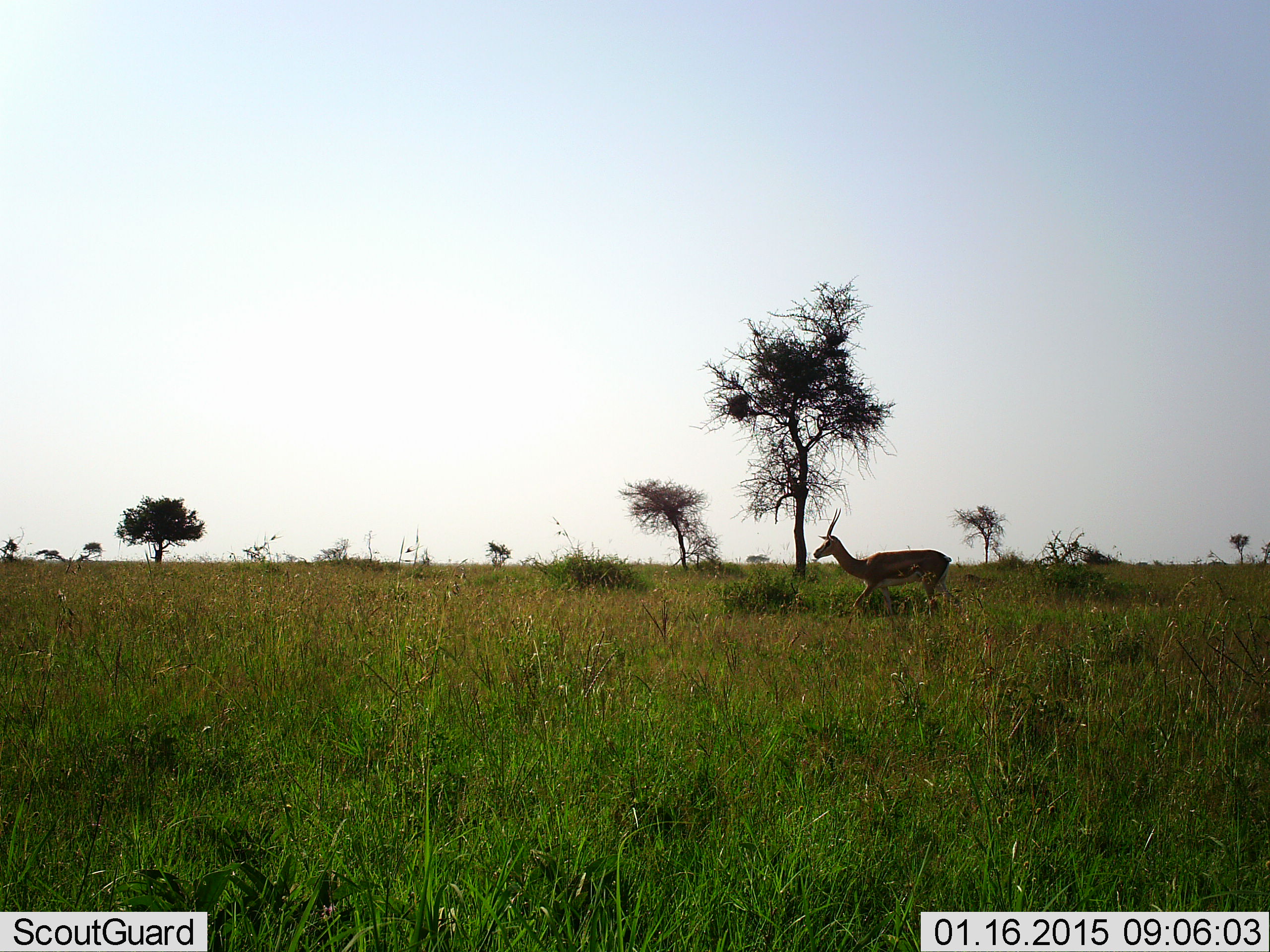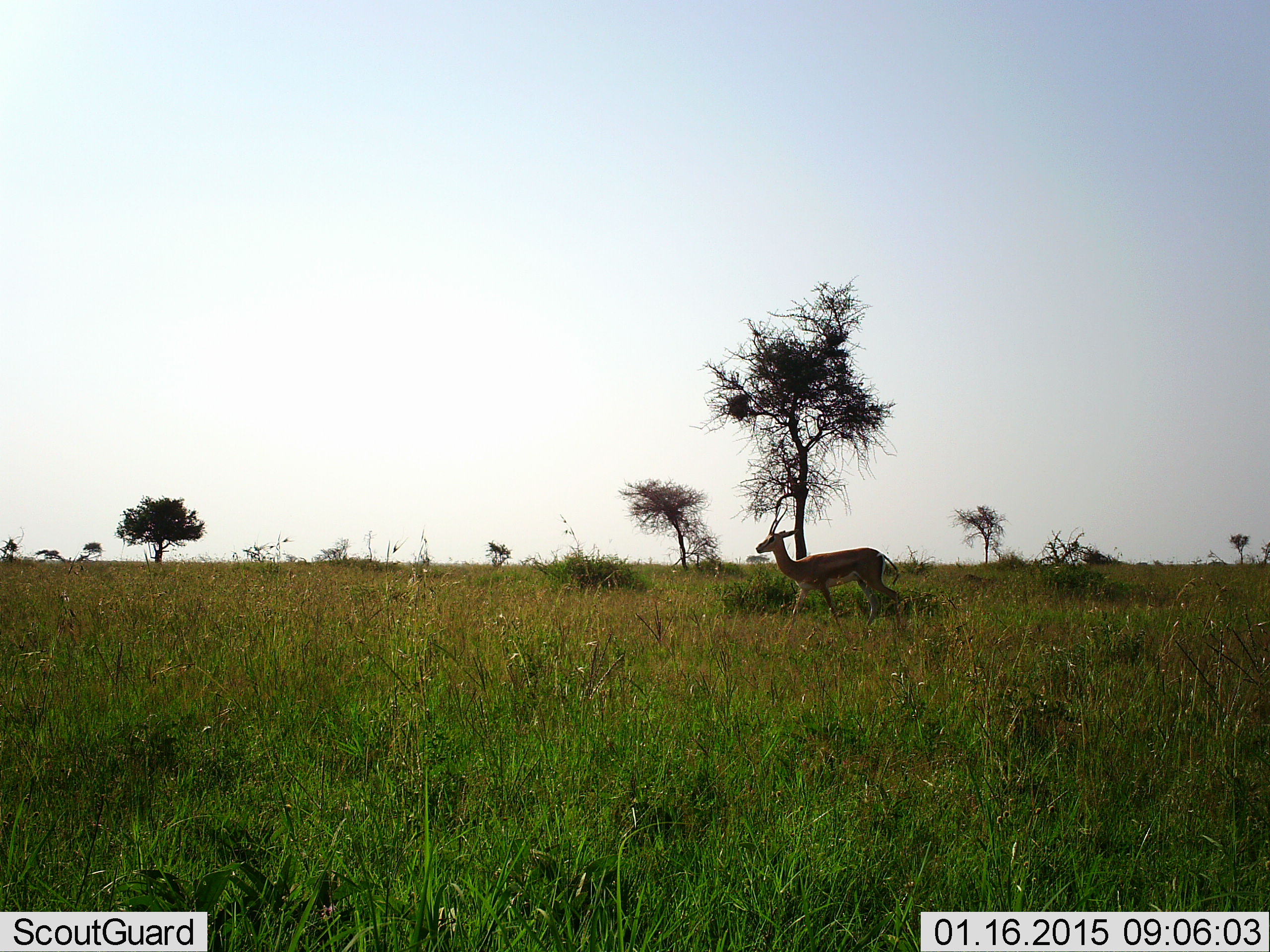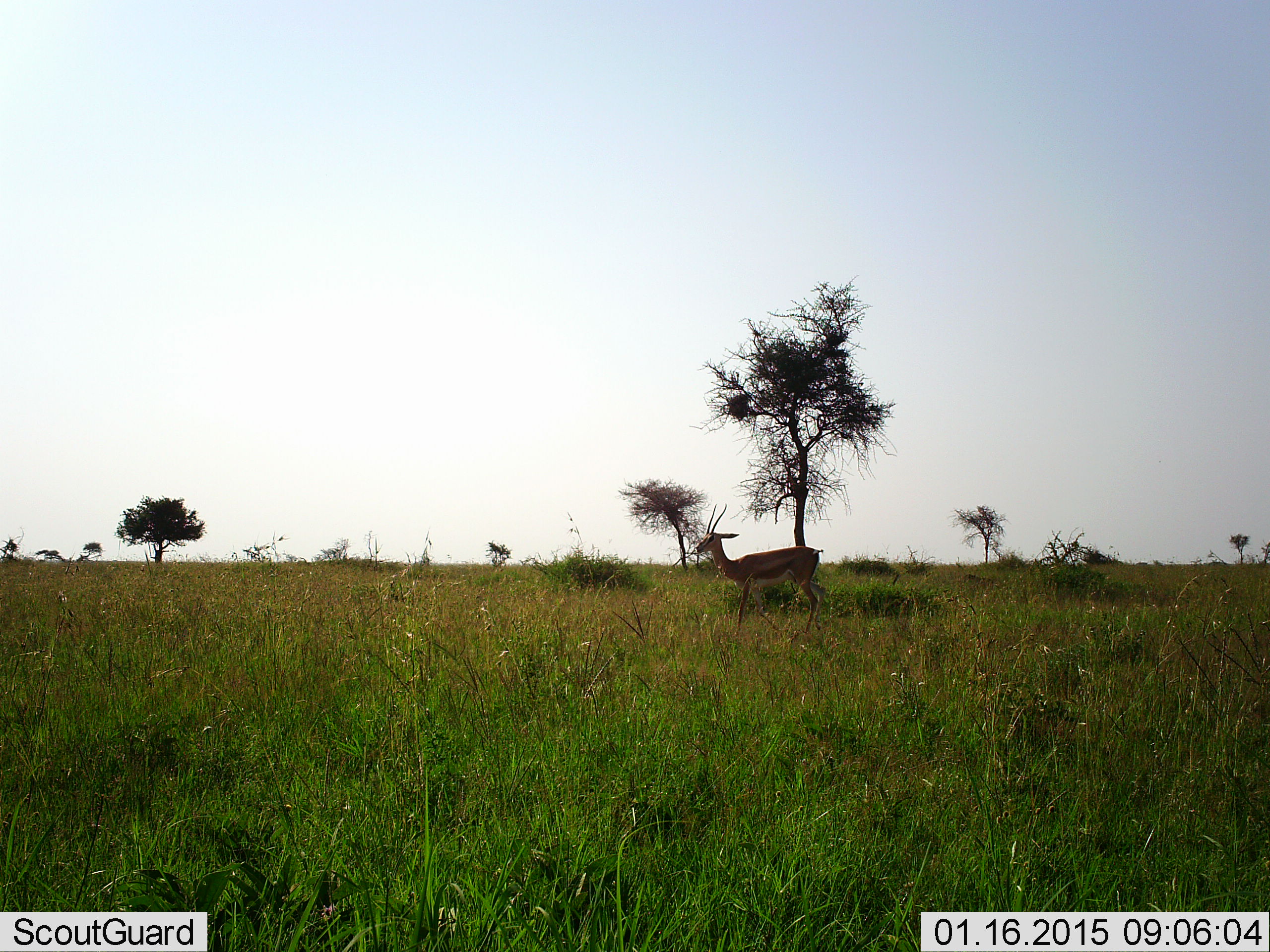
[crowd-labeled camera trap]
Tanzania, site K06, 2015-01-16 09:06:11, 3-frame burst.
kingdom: Animalia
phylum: Chordata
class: Mammalia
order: Artiodactyla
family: Bovidae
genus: Eudorcas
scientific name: Eudorcas thomsonii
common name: thomson's gazelle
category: gazellethomsons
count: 1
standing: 40%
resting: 0%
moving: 80%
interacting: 0%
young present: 0%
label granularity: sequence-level